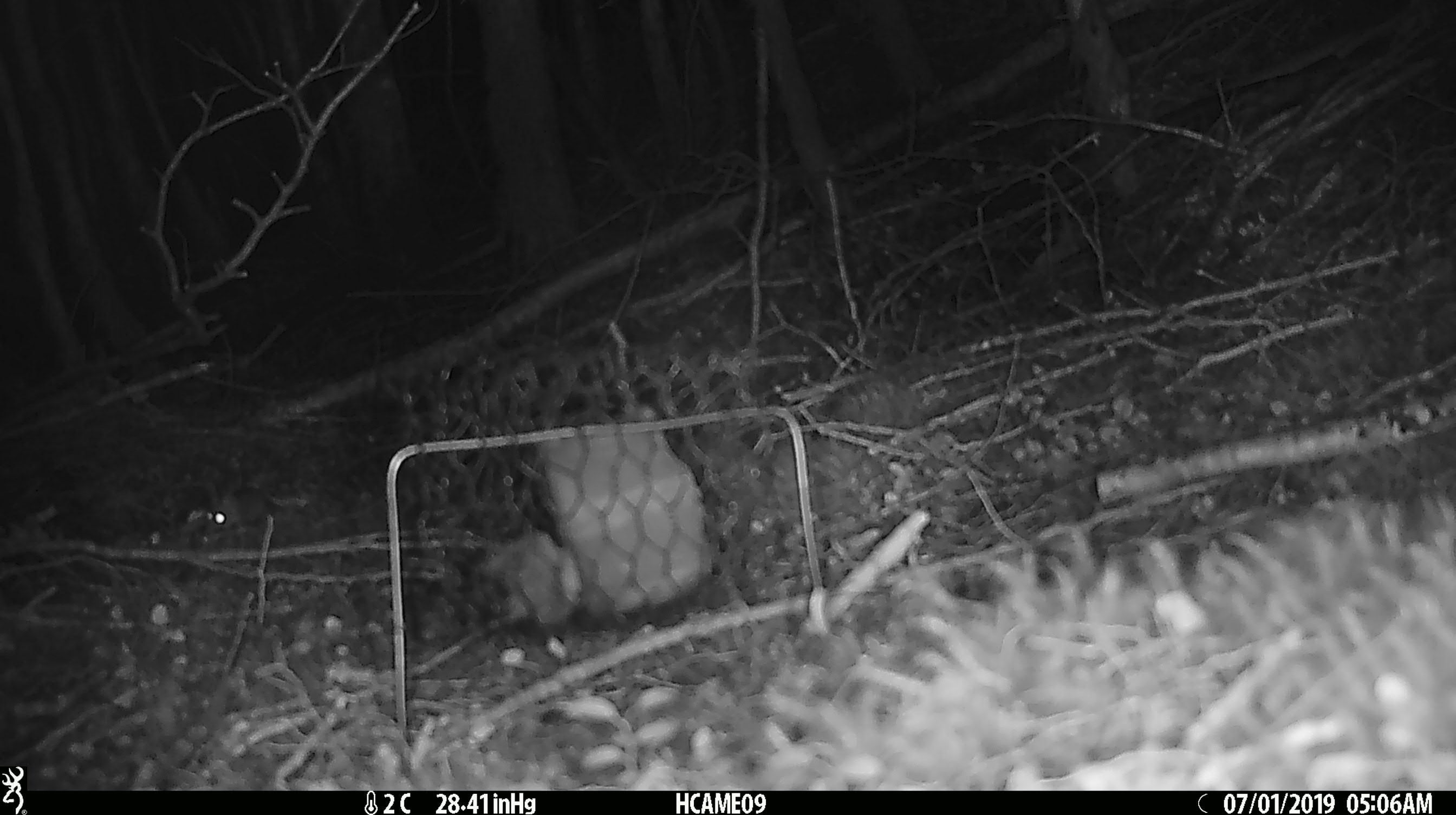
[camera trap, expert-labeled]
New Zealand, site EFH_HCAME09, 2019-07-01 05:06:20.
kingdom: Animalia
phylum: Chordata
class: Mammalia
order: Rodentia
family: Muridae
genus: Mus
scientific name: Mus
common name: mouse